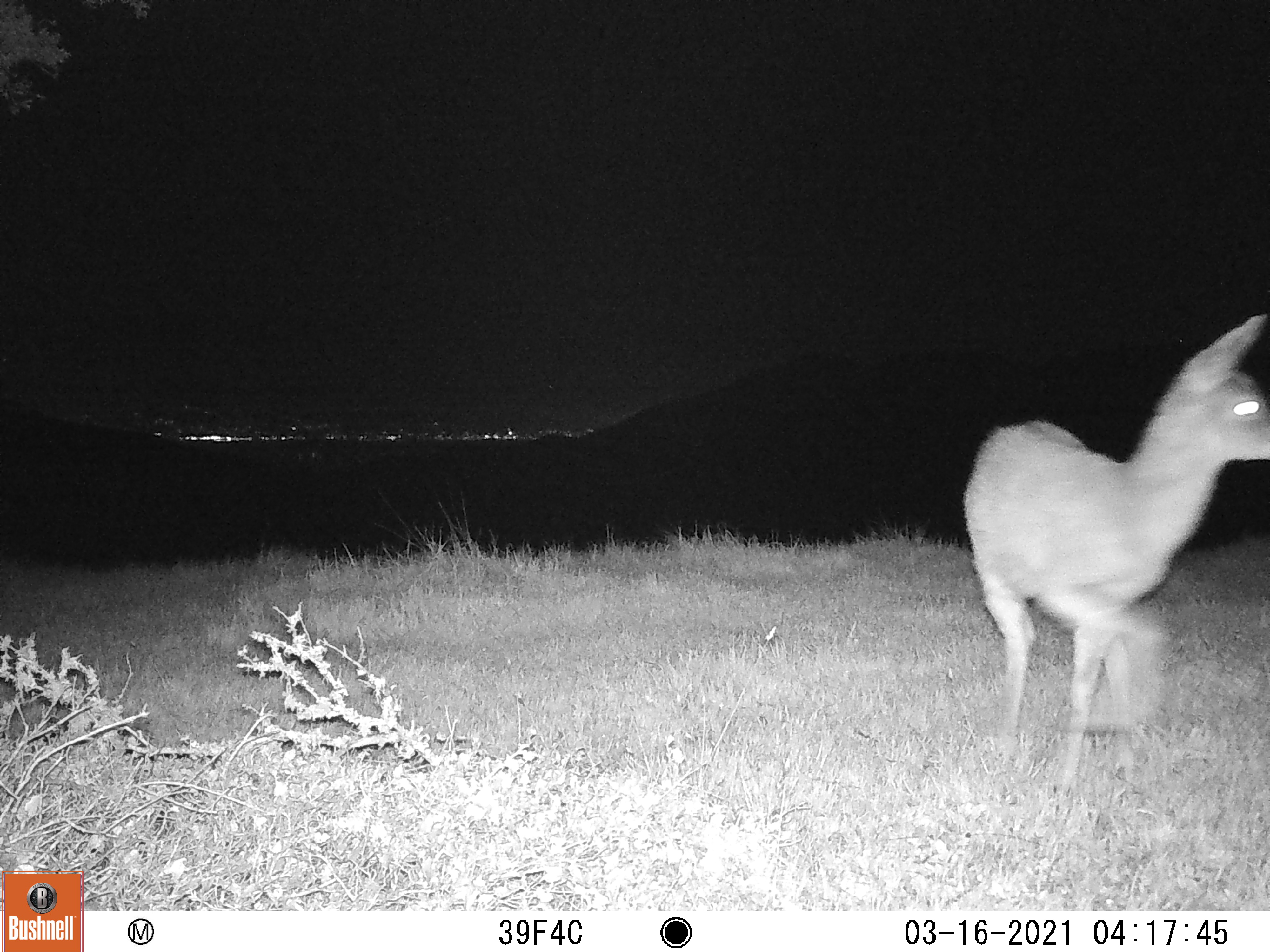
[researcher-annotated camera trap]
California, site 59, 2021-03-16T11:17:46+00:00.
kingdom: Animalia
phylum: Chordata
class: Mammalia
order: Artiodactyla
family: Cervidae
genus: Odocoileus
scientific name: Odocoileus hemionus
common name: mule deer